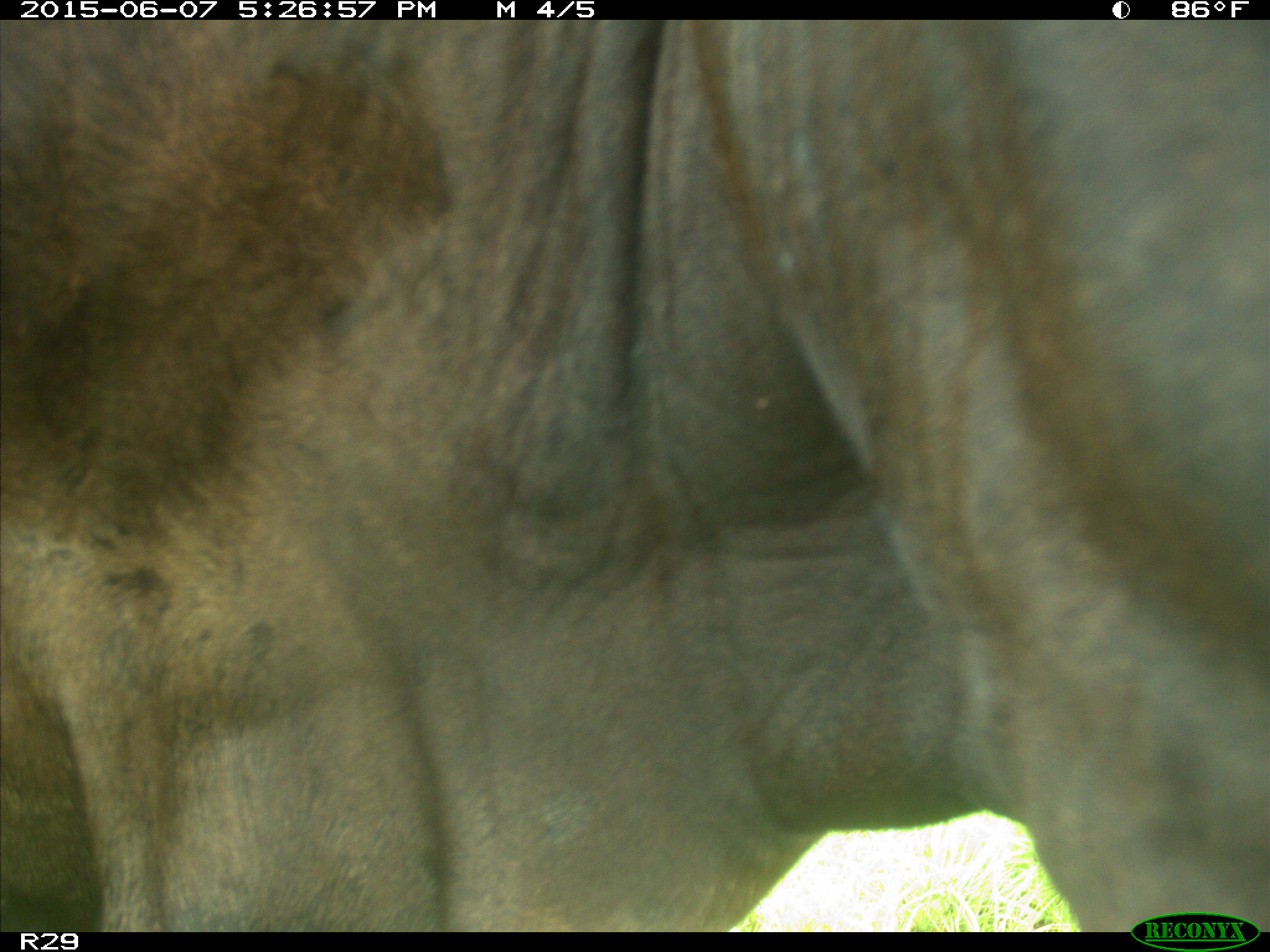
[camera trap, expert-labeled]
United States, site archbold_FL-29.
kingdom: Animalia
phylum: Chordata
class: Mammalia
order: Artiodactyla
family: Bovidae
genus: Bos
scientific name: Bos taurus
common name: domestic cow